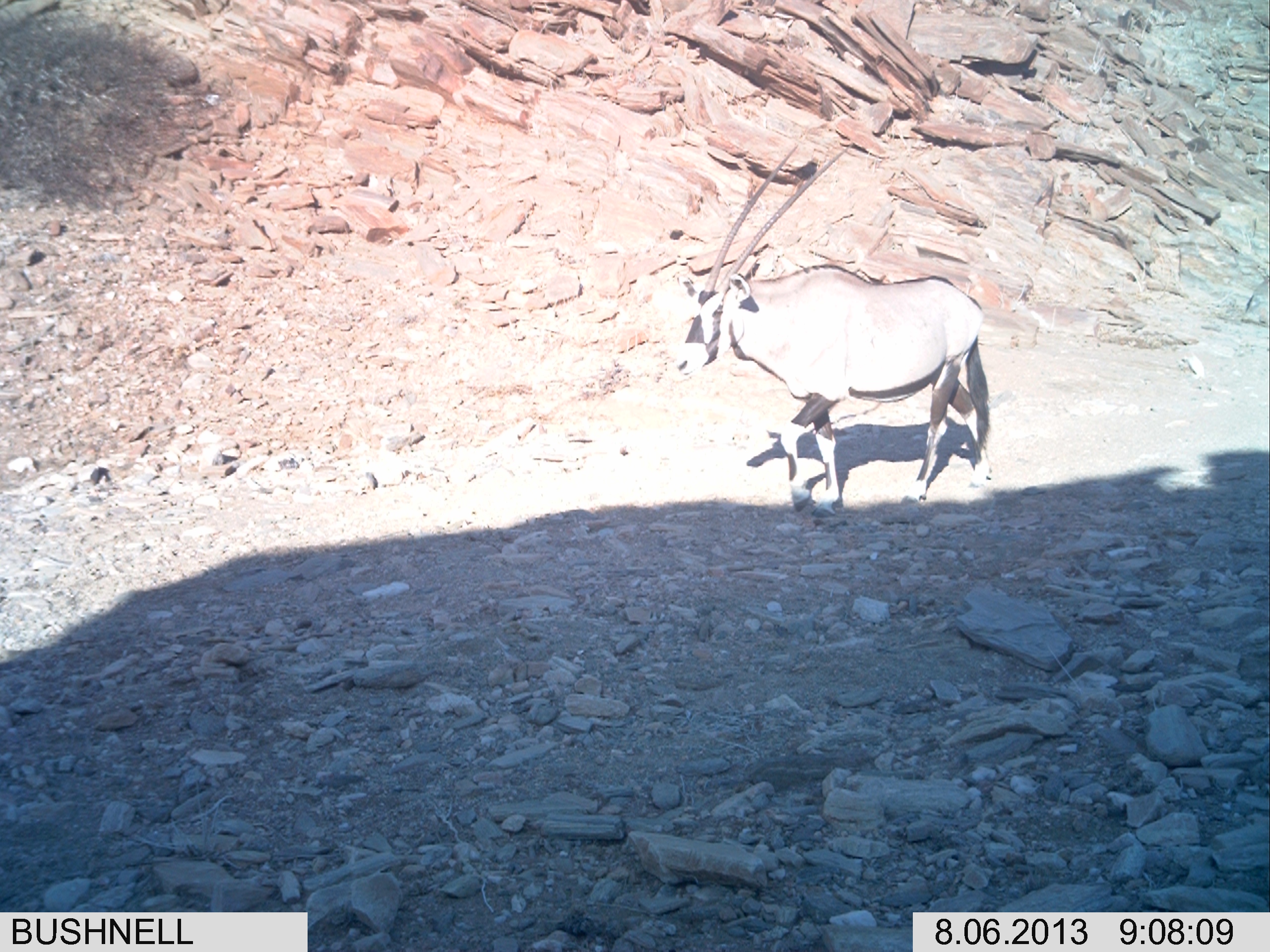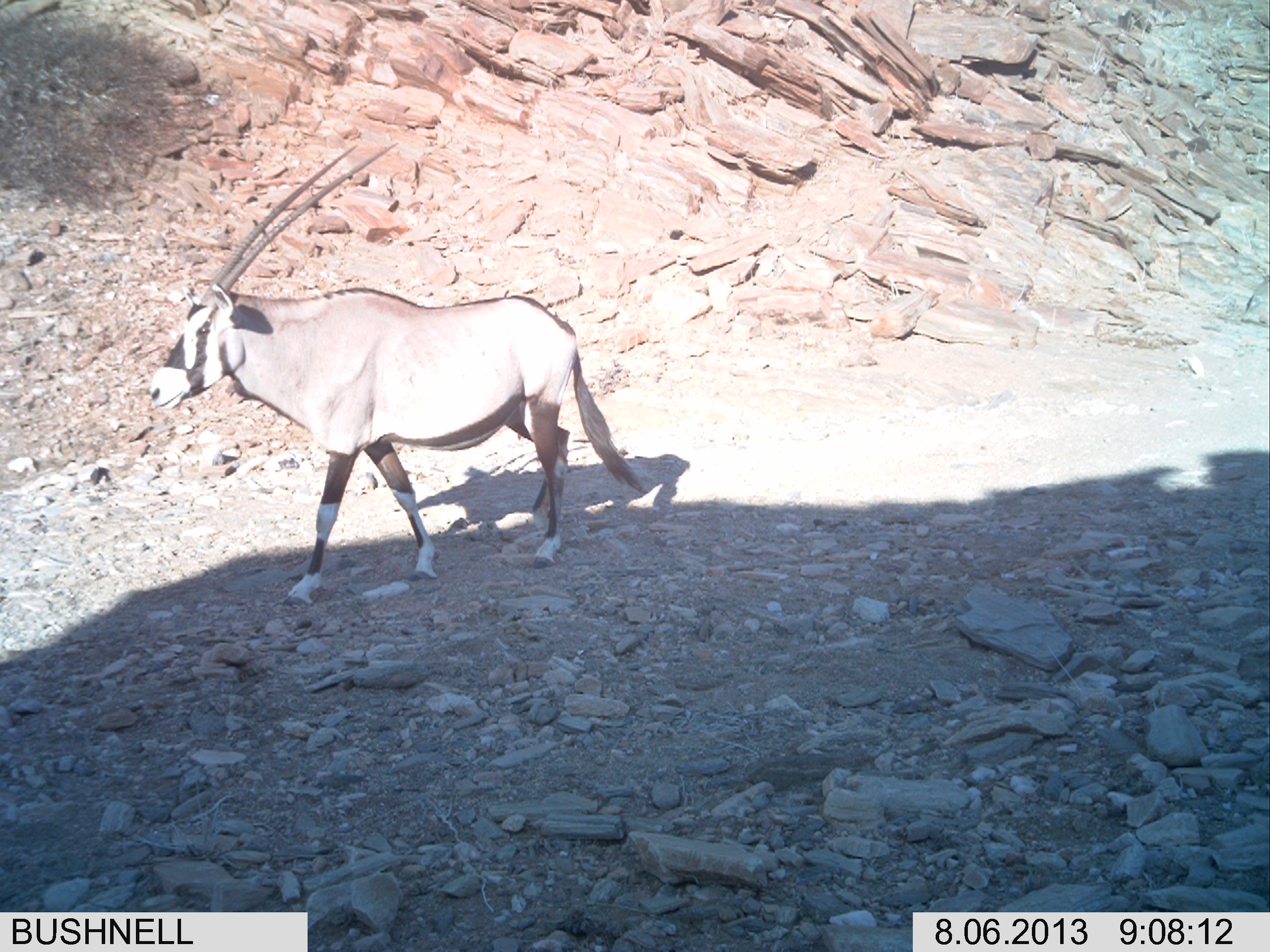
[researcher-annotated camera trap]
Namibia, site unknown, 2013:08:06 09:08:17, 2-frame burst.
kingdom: Animalia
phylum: Chordata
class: Mammalia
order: Artiodactyla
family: Bovidae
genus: Oryx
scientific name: Oryx gazella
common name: gemsbok